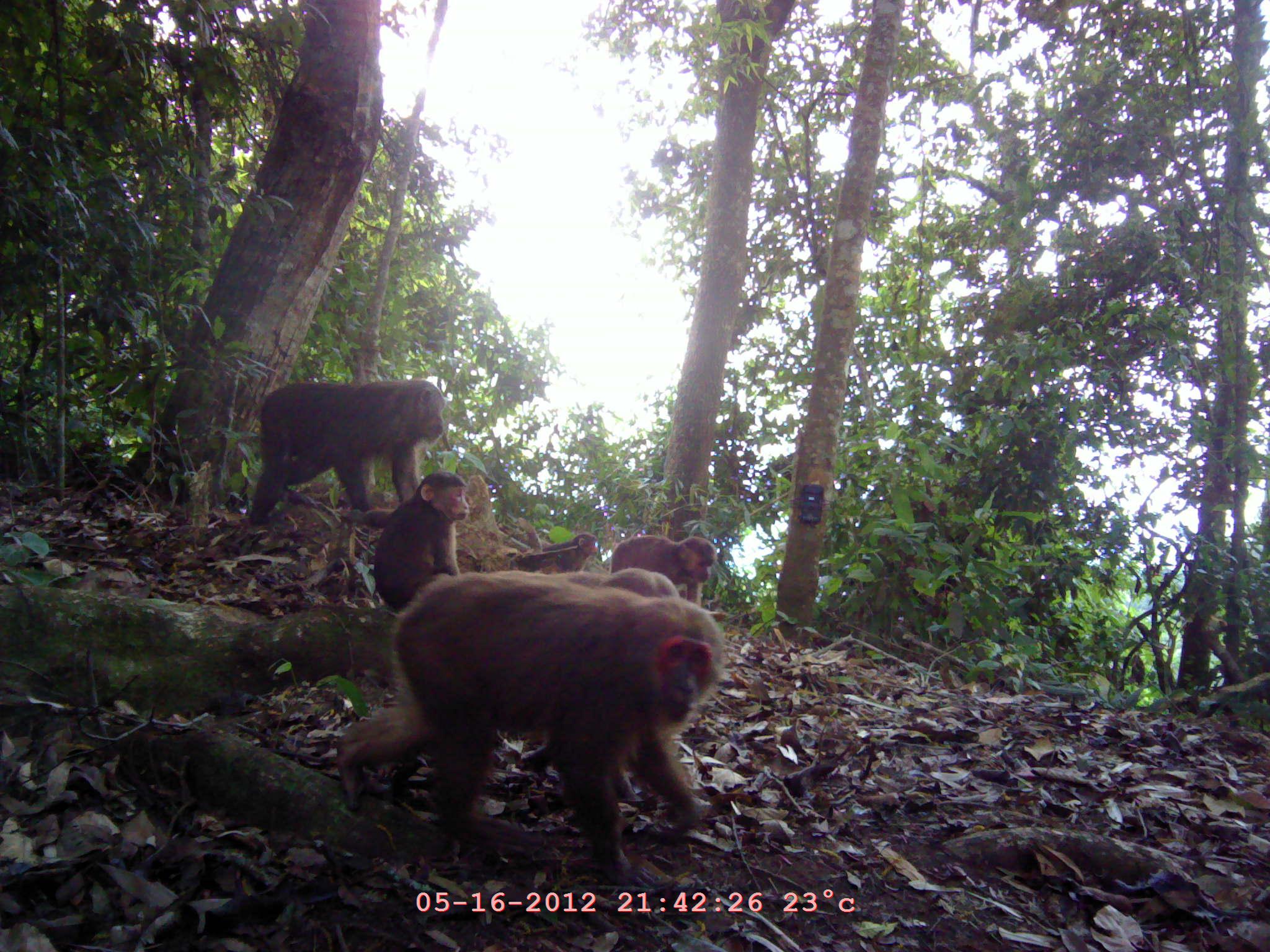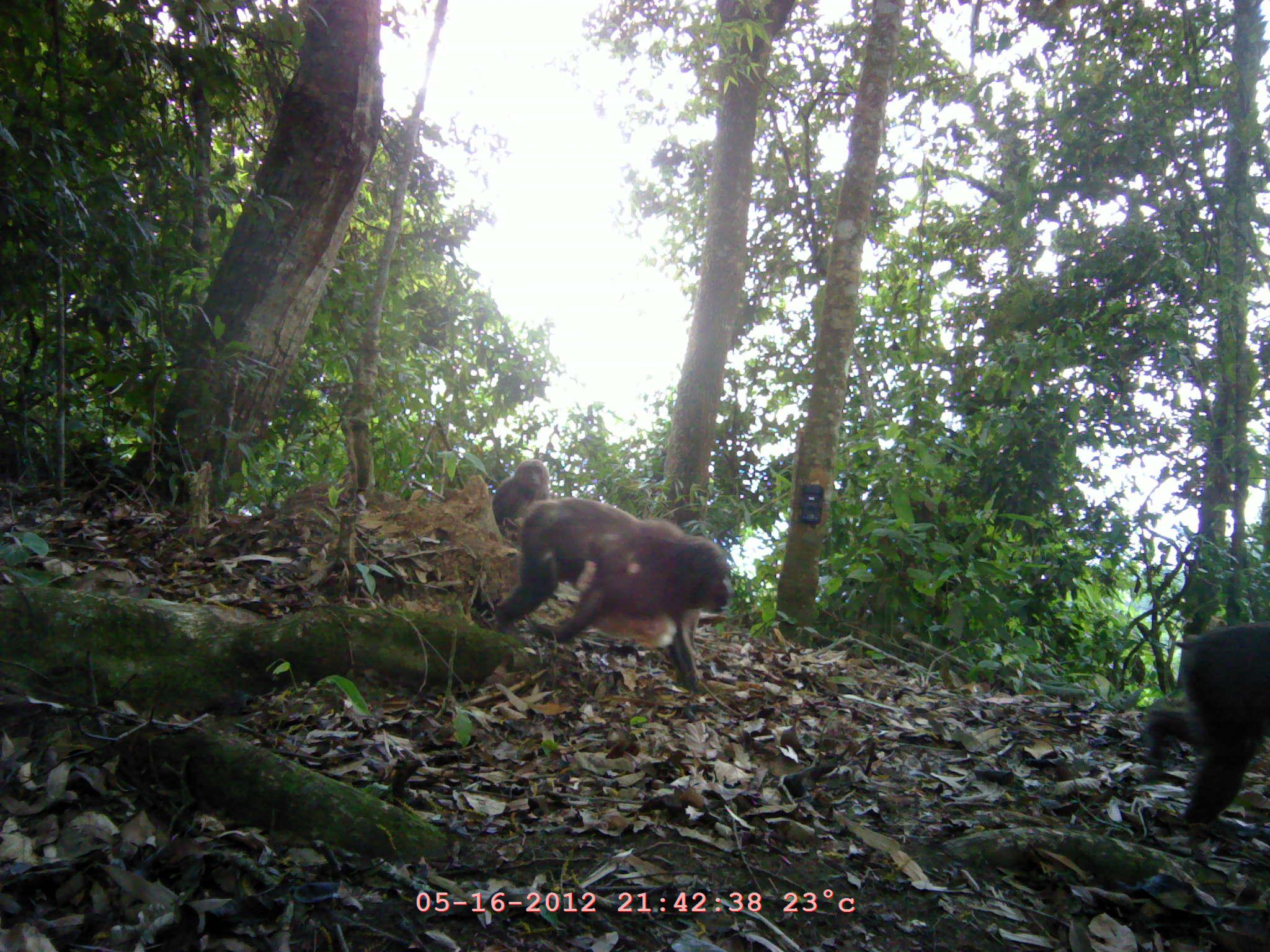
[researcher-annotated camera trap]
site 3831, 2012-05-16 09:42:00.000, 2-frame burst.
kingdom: Animalia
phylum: Chordata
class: Mammalia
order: Primates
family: Cercopithecidae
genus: Macaca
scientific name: Macaca arctoides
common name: stump-tailed macaque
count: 6